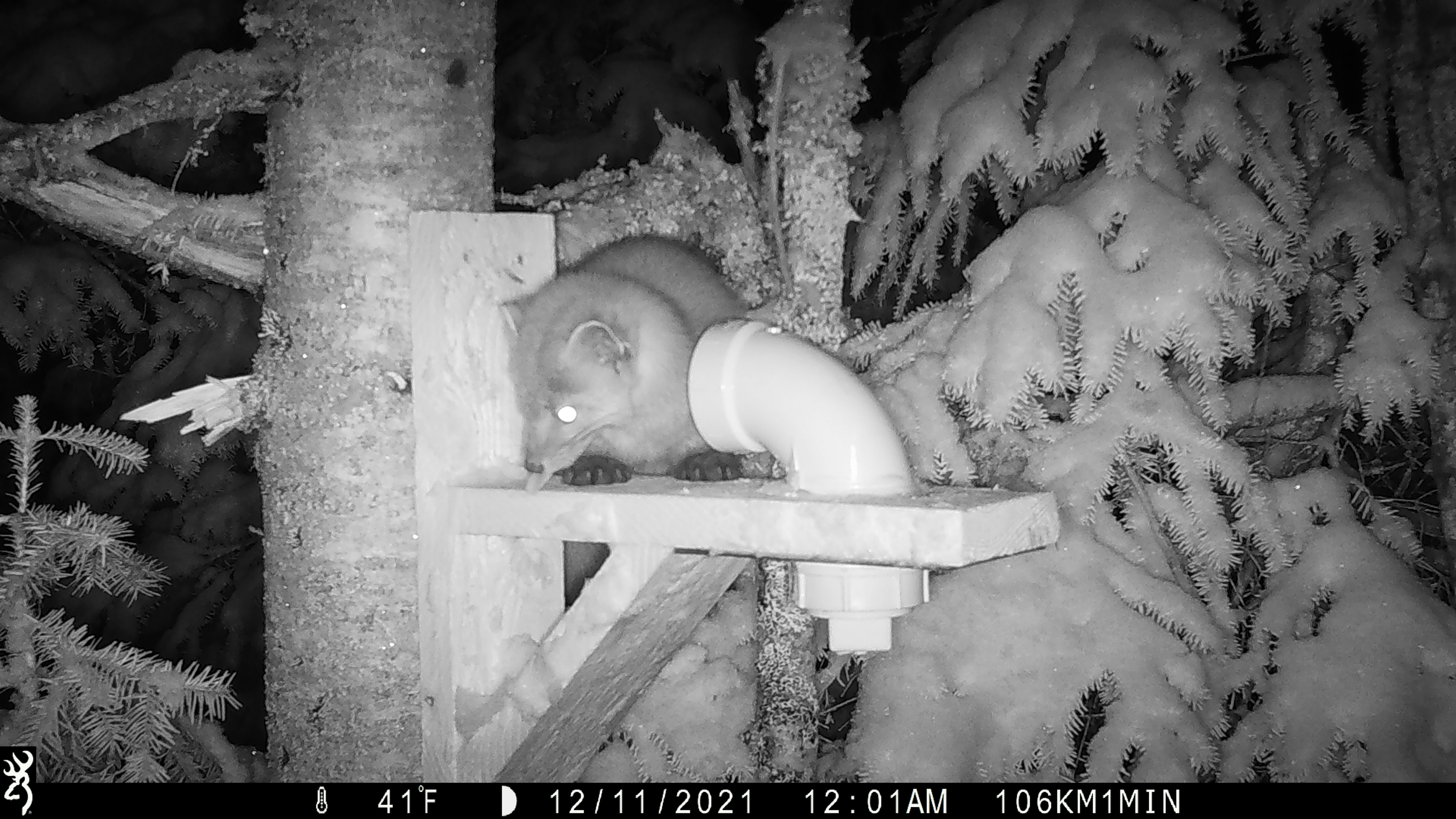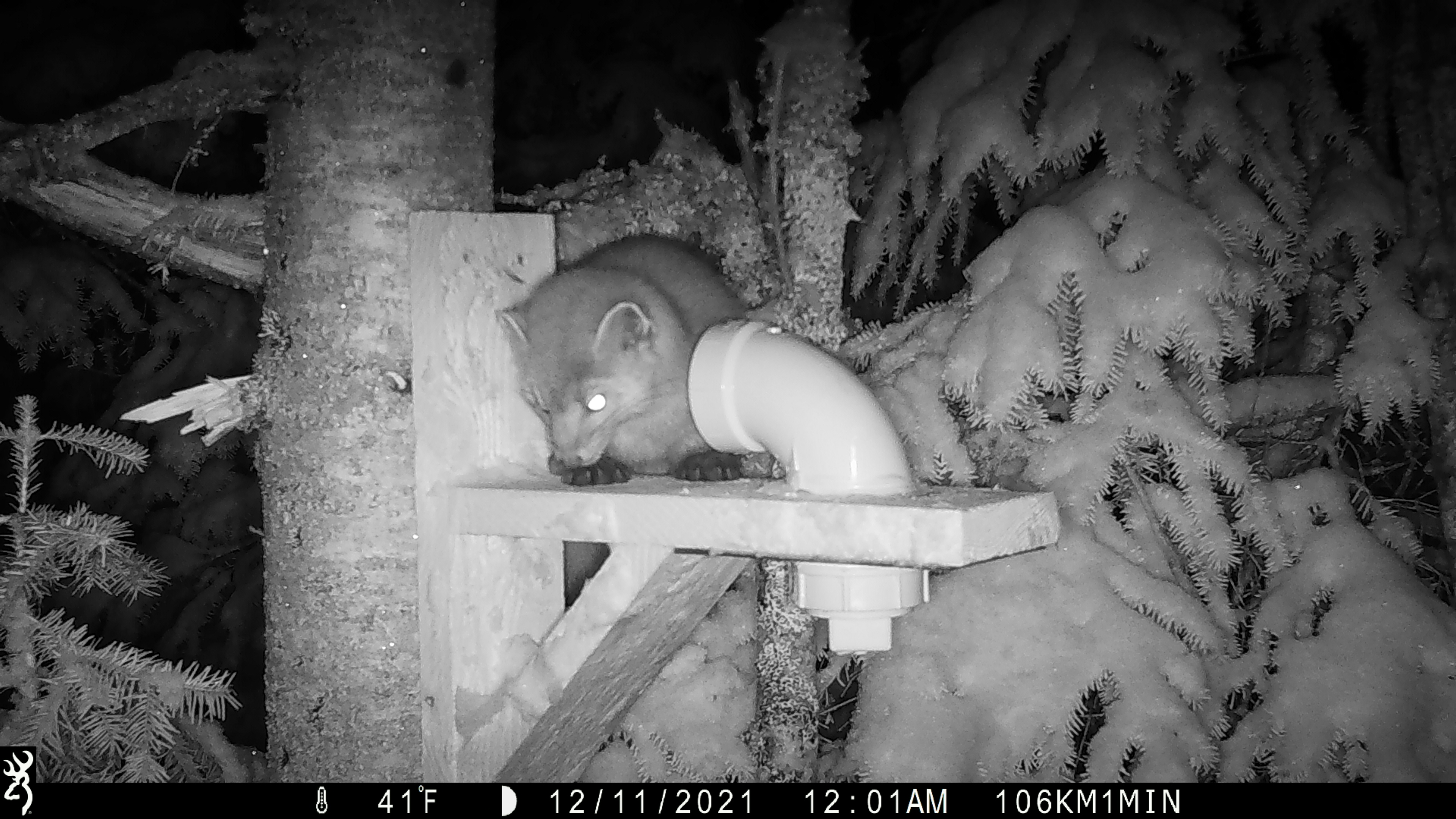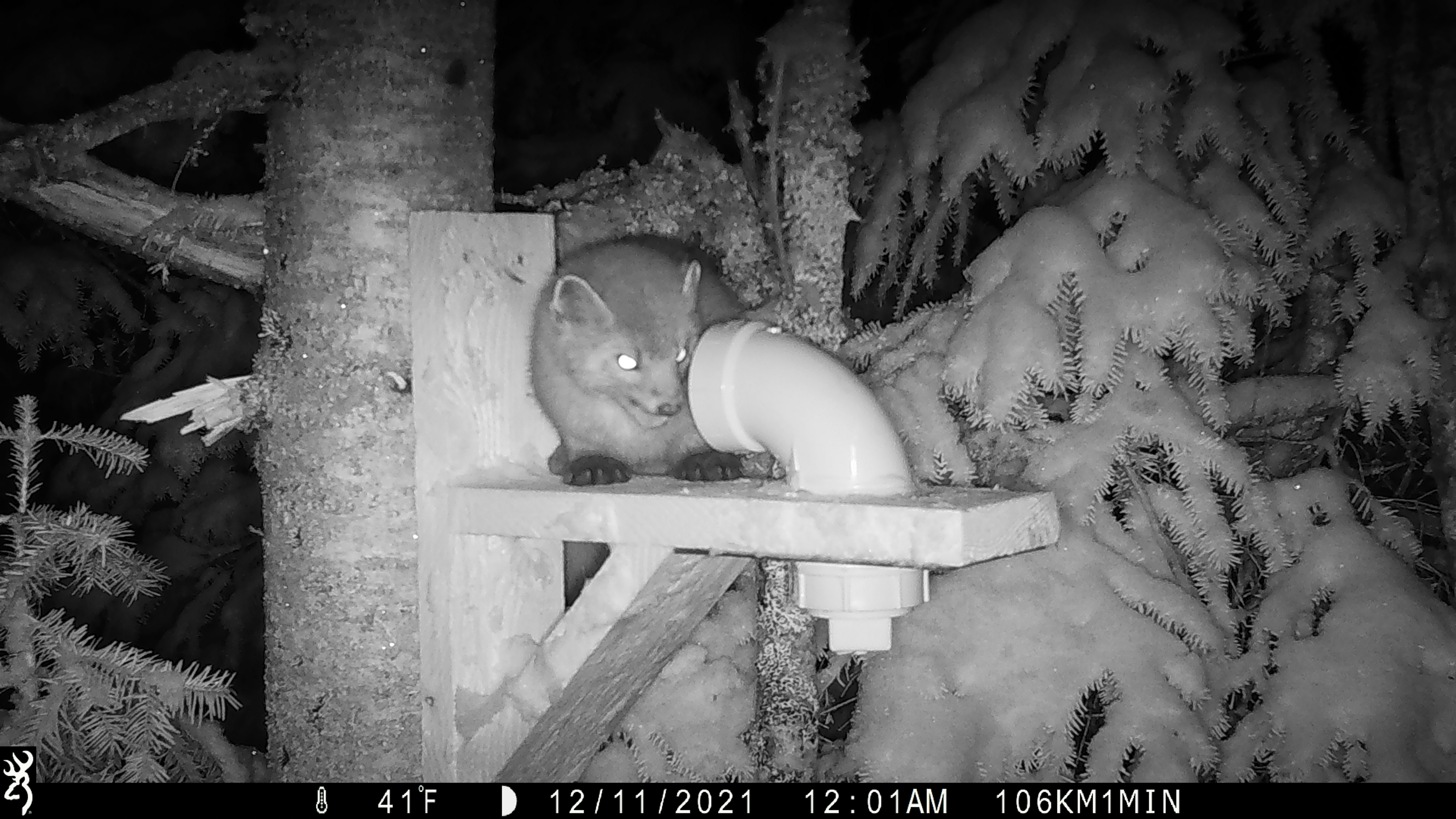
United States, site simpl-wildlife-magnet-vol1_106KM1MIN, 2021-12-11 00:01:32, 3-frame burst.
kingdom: Animalia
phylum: Chordata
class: Mammalia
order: Carnivora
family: Mustelidae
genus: Martes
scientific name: Martes americana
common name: american marten